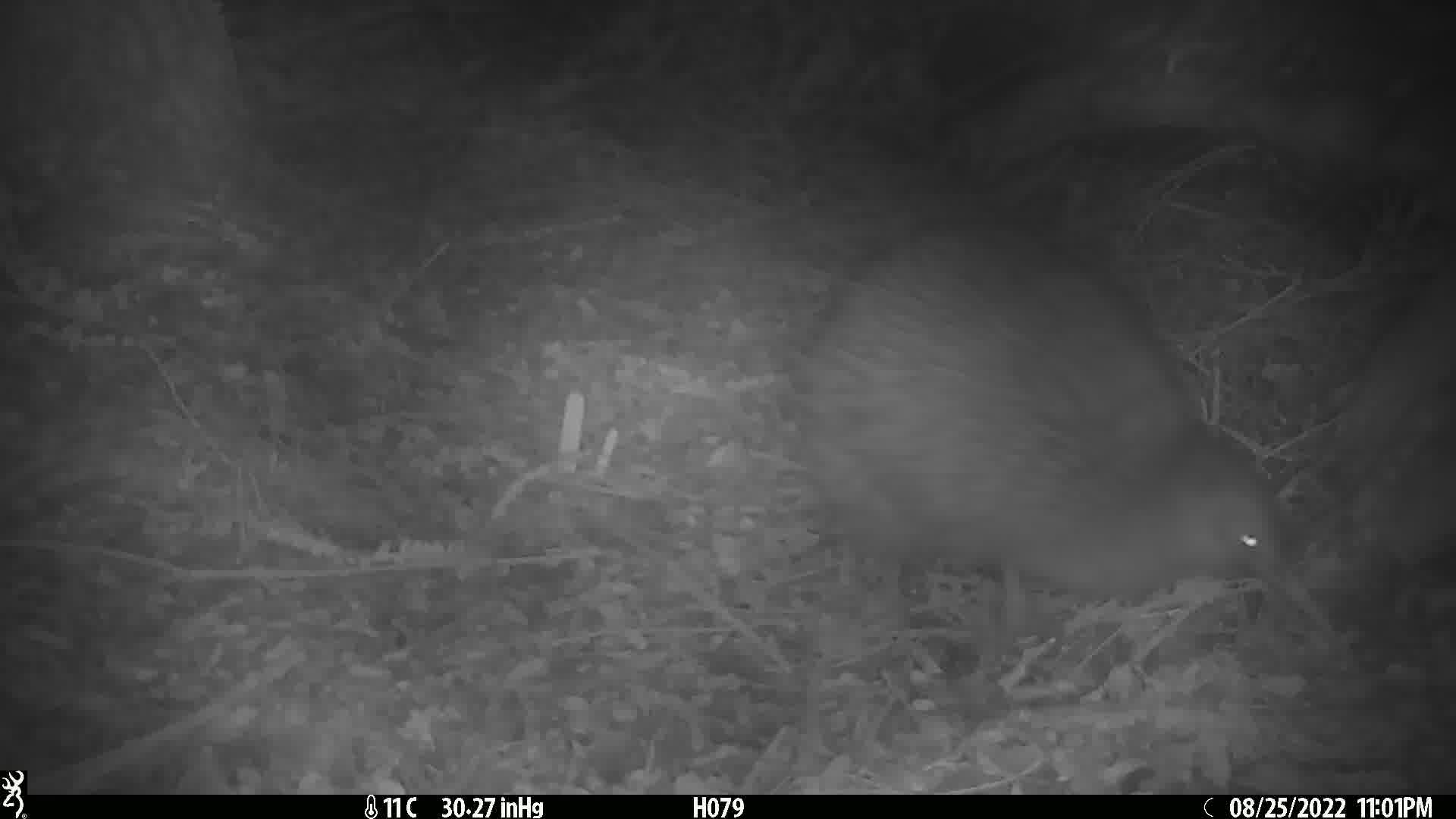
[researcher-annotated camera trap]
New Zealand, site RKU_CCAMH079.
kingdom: Animalia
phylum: Chordata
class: Aves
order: Apterygiformes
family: Apterygidae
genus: Apteryx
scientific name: Apteryx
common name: kiwi